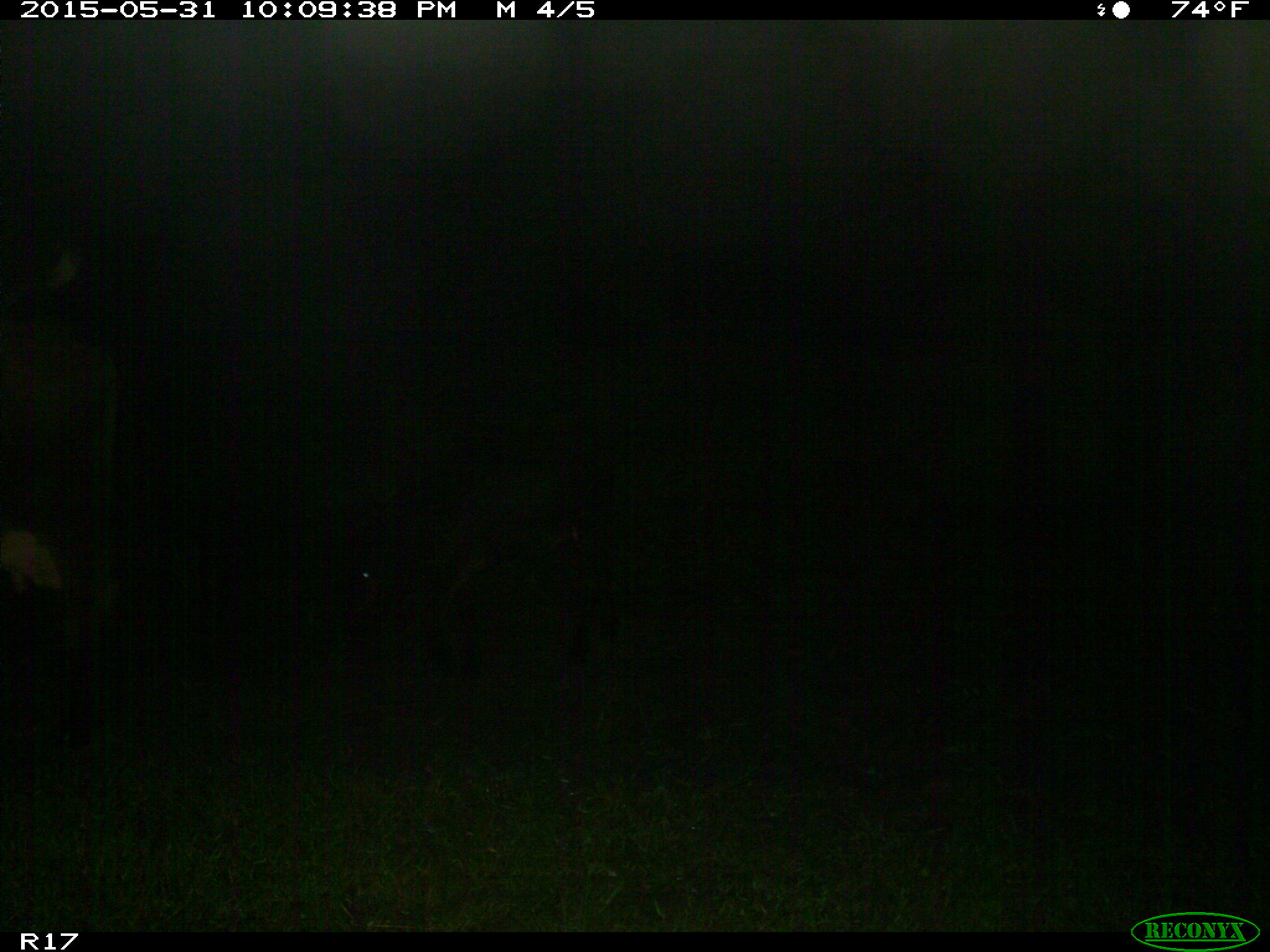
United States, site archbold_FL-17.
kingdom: Animalia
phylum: Chordata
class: Mammalia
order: Artiodactyla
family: Bovidae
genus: Bos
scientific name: Bos taurus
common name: domestic cow